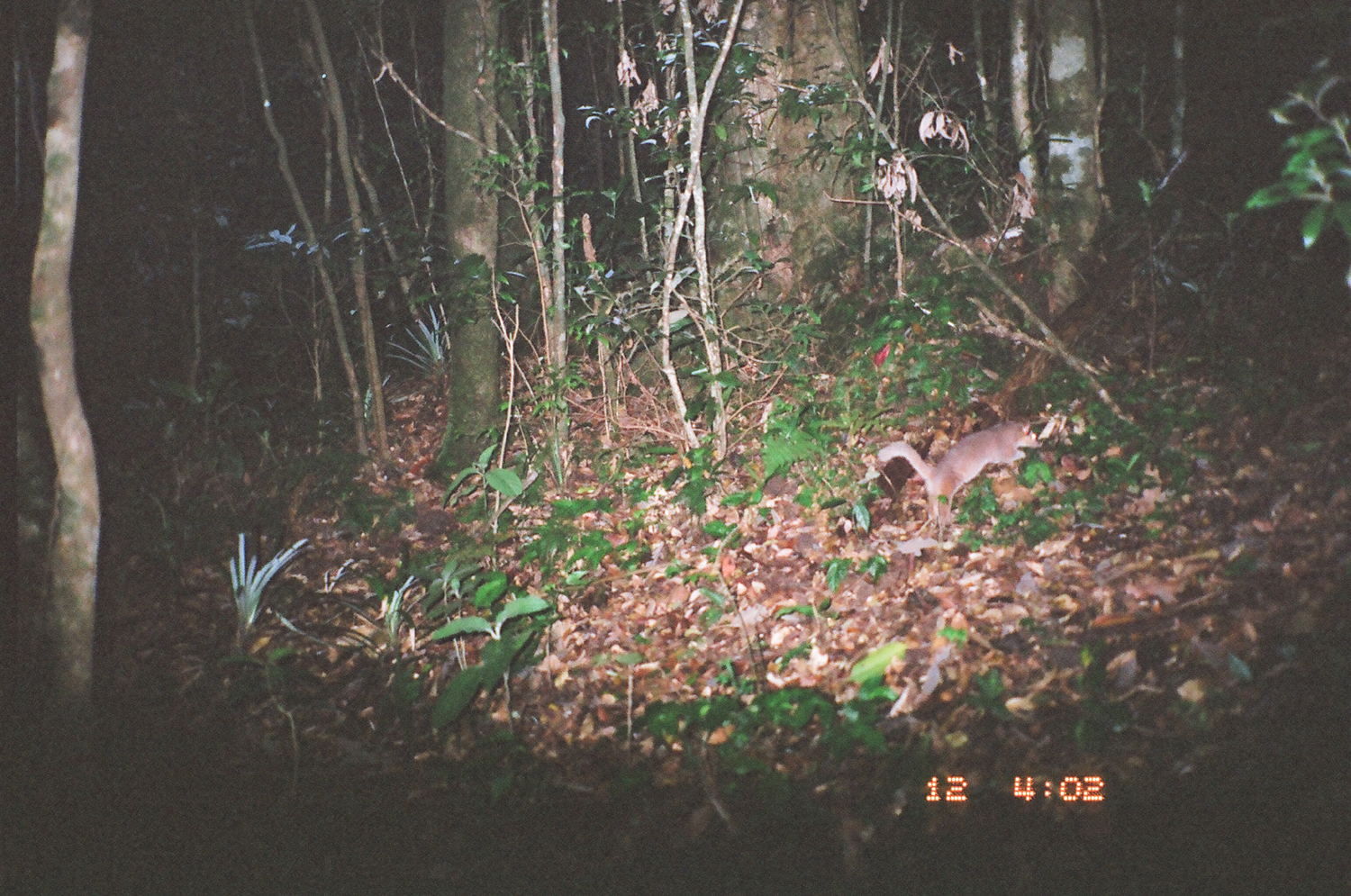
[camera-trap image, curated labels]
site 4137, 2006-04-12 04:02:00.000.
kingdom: Animalia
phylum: Chordata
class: Mammalia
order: Carnivora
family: Mustelidae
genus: Melogale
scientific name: Melogale everetti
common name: bornean ferret badger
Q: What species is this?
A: Melogale everetti (bornean ferret badger).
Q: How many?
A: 1.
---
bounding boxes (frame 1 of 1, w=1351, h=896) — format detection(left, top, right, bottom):
melogale everetti: detection(879, 419, 1042, 527)